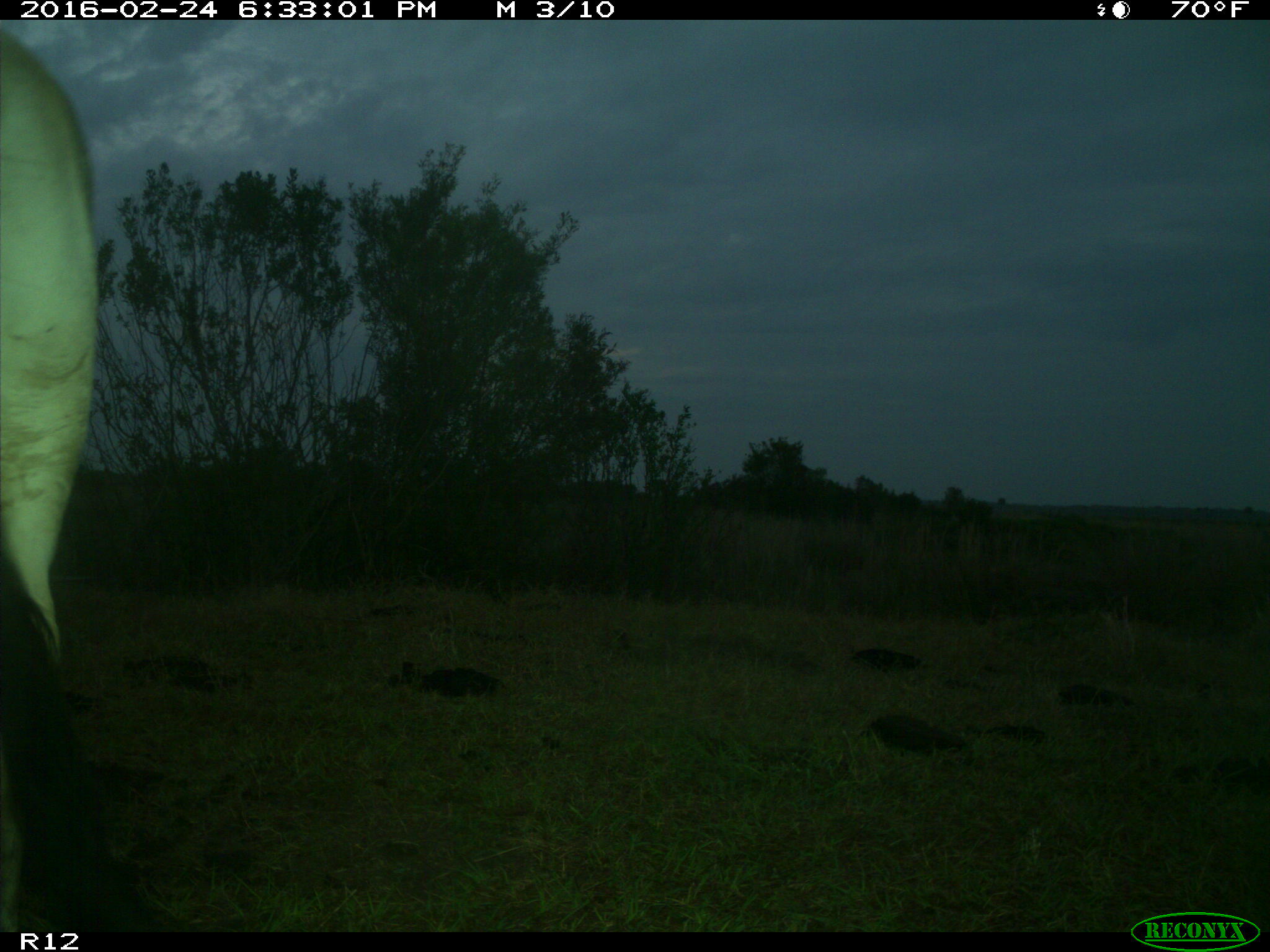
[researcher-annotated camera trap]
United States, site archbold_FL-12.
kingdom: Animalia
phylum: Chordata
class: Mammalia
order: Artiodactyla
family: Bovidae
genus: Bos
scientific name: Bos taurus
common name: domestic cow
Bos taurus (domestic cow).